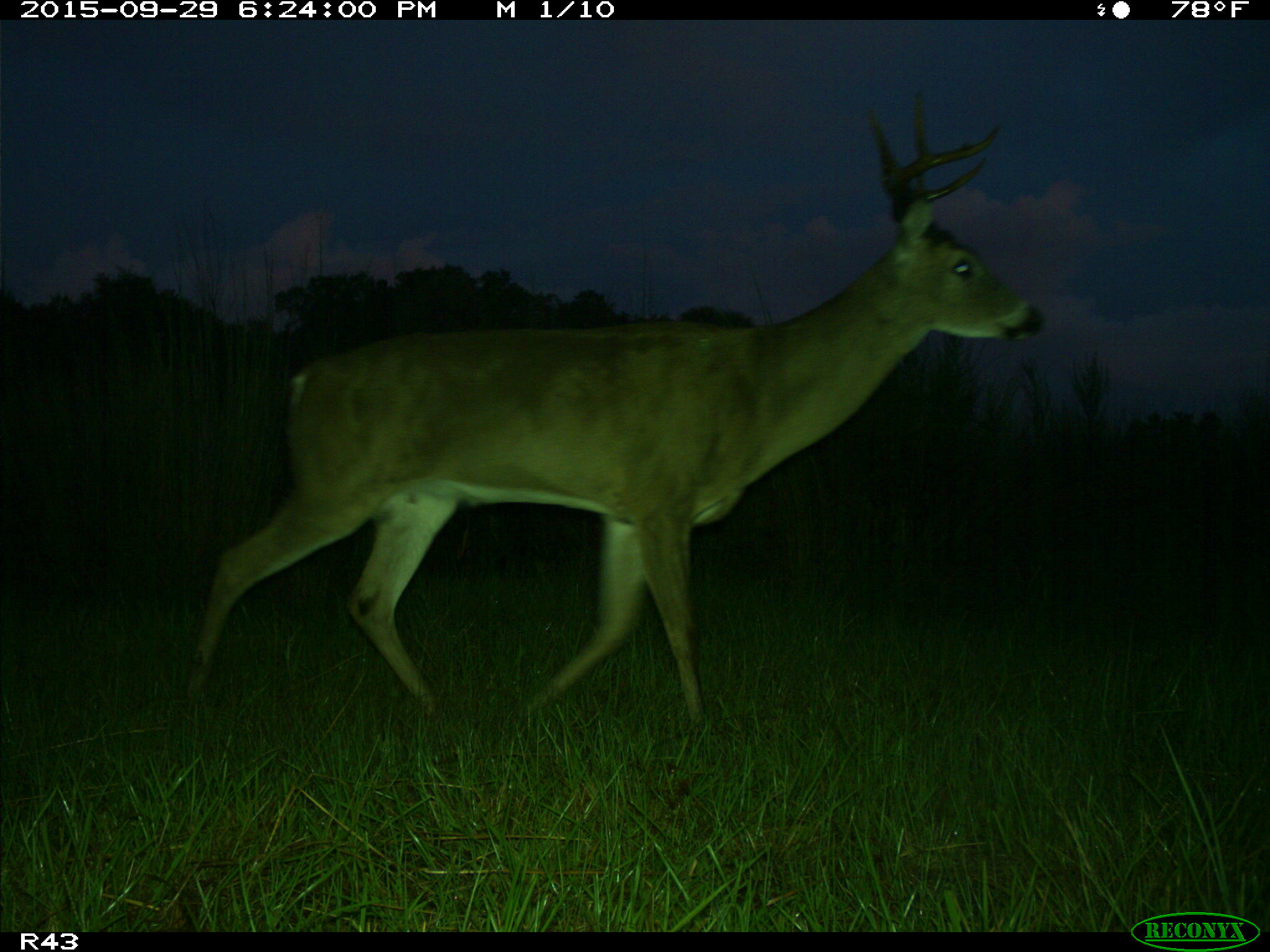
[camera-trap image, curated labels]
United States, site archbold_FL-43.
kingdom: Animalia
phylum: Chordata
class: Mammalia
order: Artiodactyla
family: Cervidae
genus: Odocoileus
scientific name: Odocoileus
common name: deer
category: unidentified deer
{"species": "unidentified deer (deer) (Odocoileus)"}